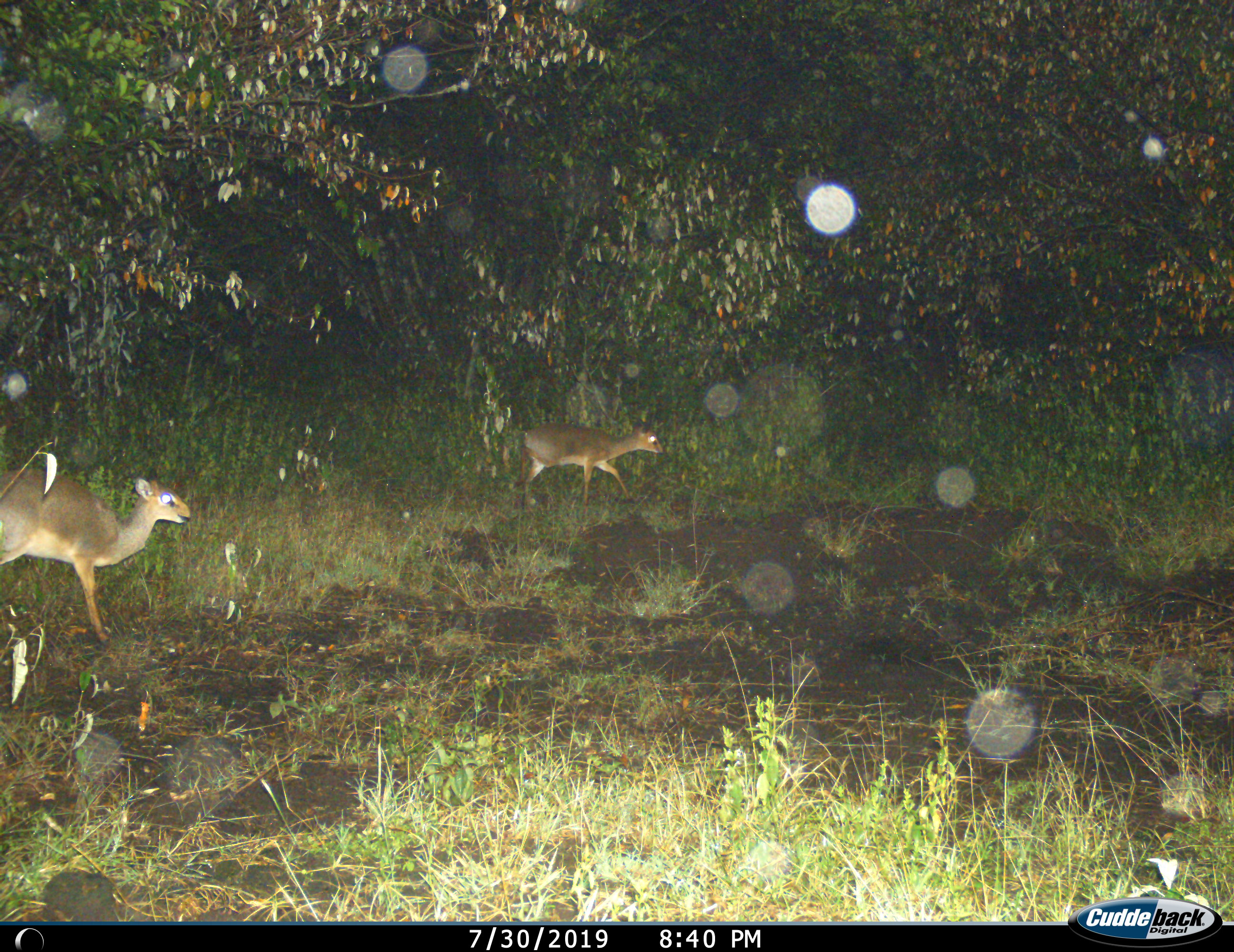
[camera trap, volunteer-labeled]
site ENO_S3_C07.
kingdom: Animalia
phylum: Chordata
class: Mammalia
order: Artiodactyla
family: Bovidae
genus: Madoqua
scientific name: Madoqua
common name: dik-dik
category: dikdik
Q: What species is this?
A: Dikdik (dik-dik) (Madoqua).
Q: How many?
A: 2.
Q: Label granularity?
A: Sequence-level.